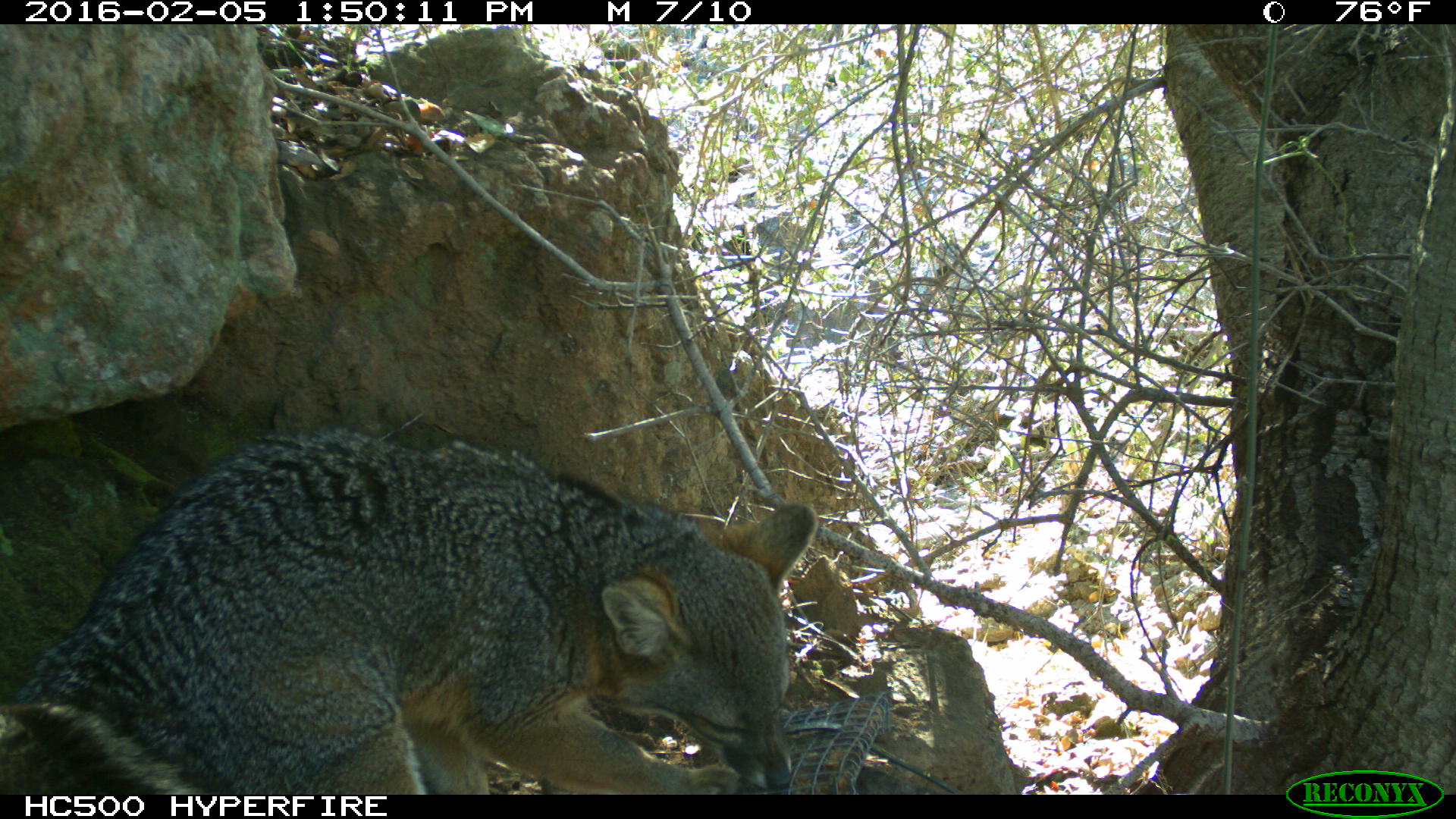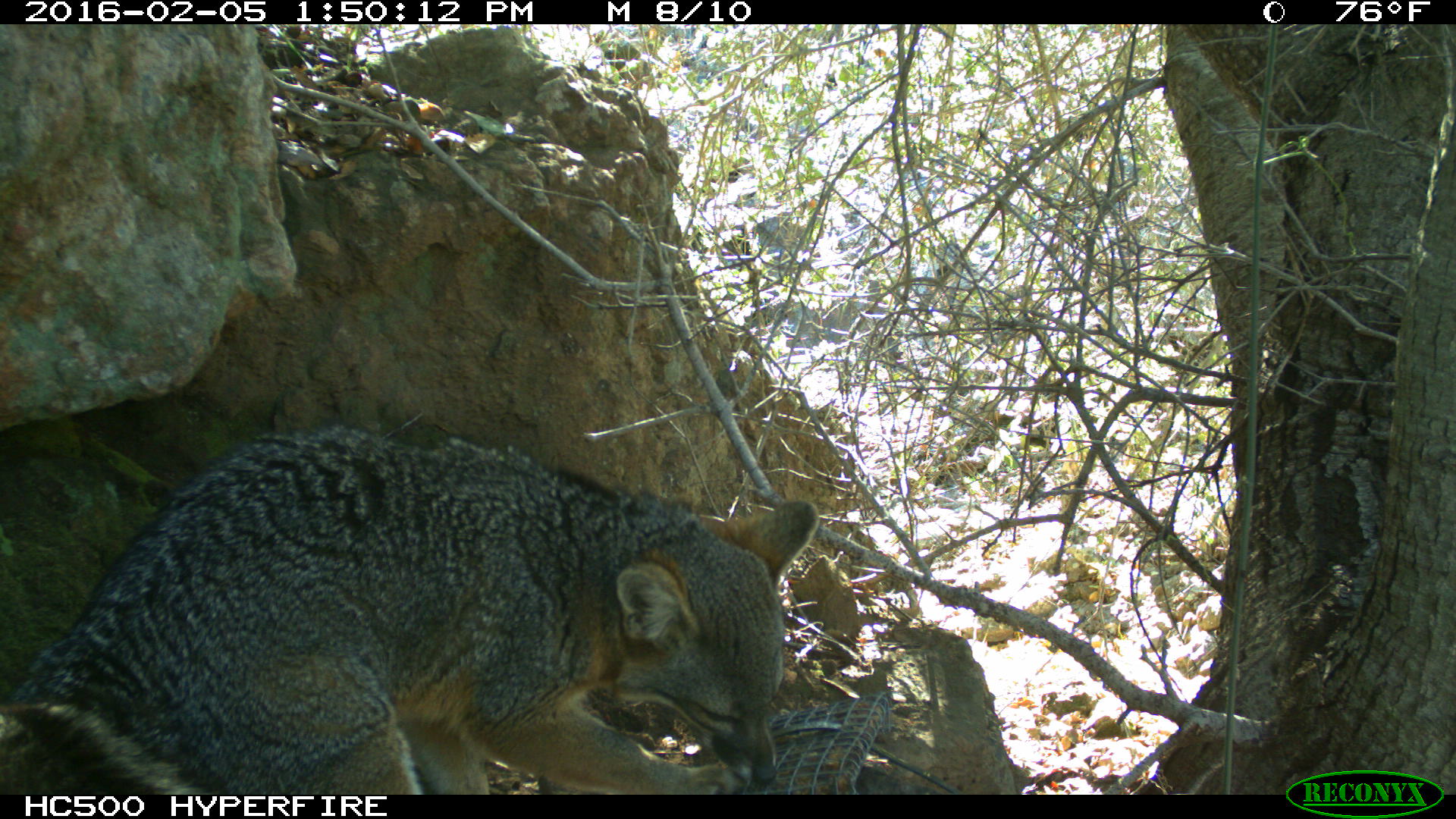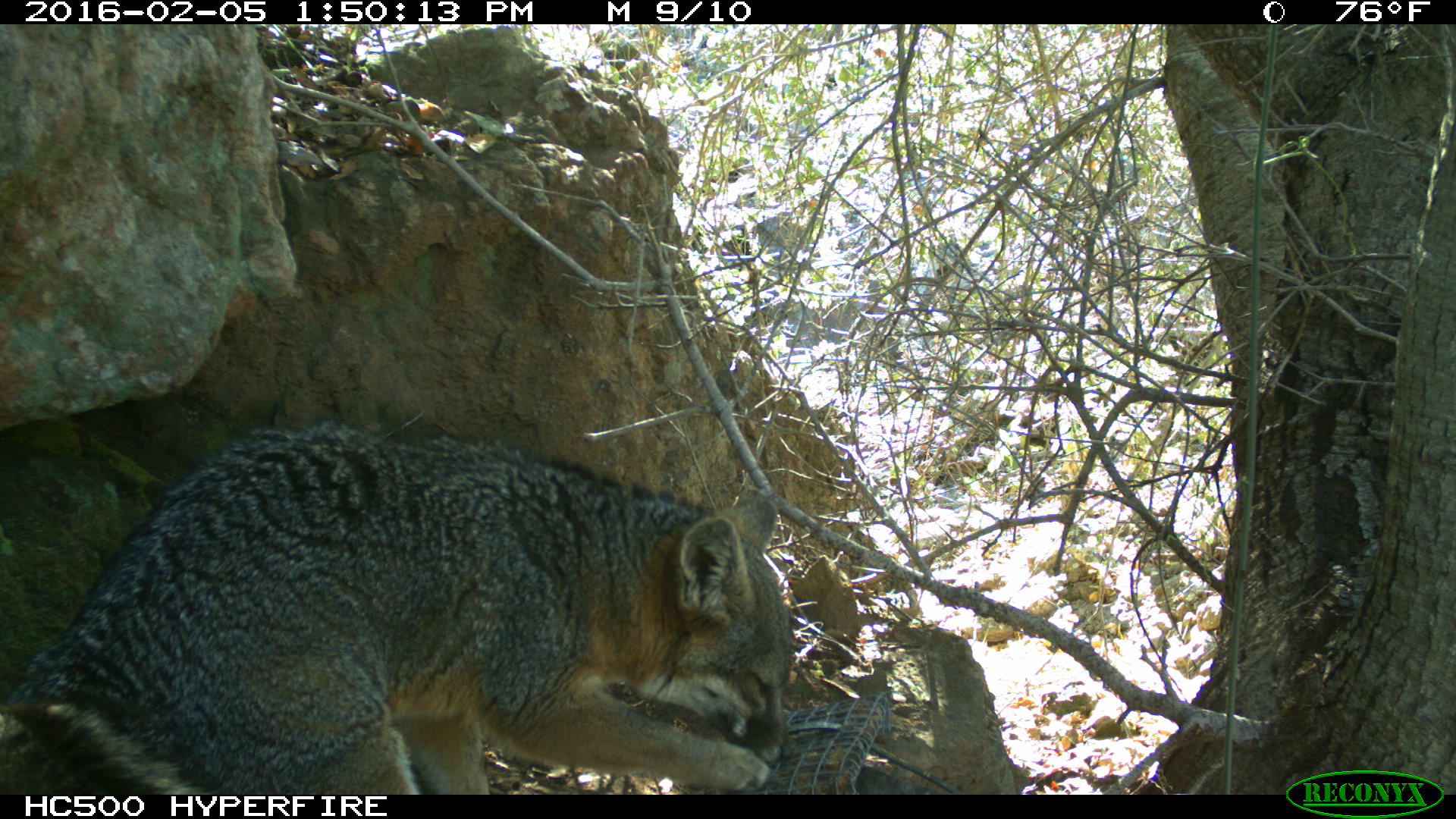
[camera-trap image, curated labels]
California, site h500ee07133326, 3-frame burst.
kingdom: Animalia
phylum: Chordata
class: Mammalia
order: Carnivora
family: Canidae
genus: Urocyon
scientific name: Urocyon littoralis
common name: island fox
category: fox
Fox (island fox) (Urocyon littoralis).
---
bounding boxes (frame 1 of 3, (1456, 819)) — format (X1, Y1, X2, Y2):
fox: (0, 426, 819, 794)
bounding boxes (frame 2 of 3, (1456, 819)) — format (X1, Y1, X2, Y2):
fox: (0, 423, 819, 794)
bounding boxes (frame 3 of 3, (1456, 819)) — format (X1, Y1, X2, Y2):
fox: (0, 419, 791, 794)